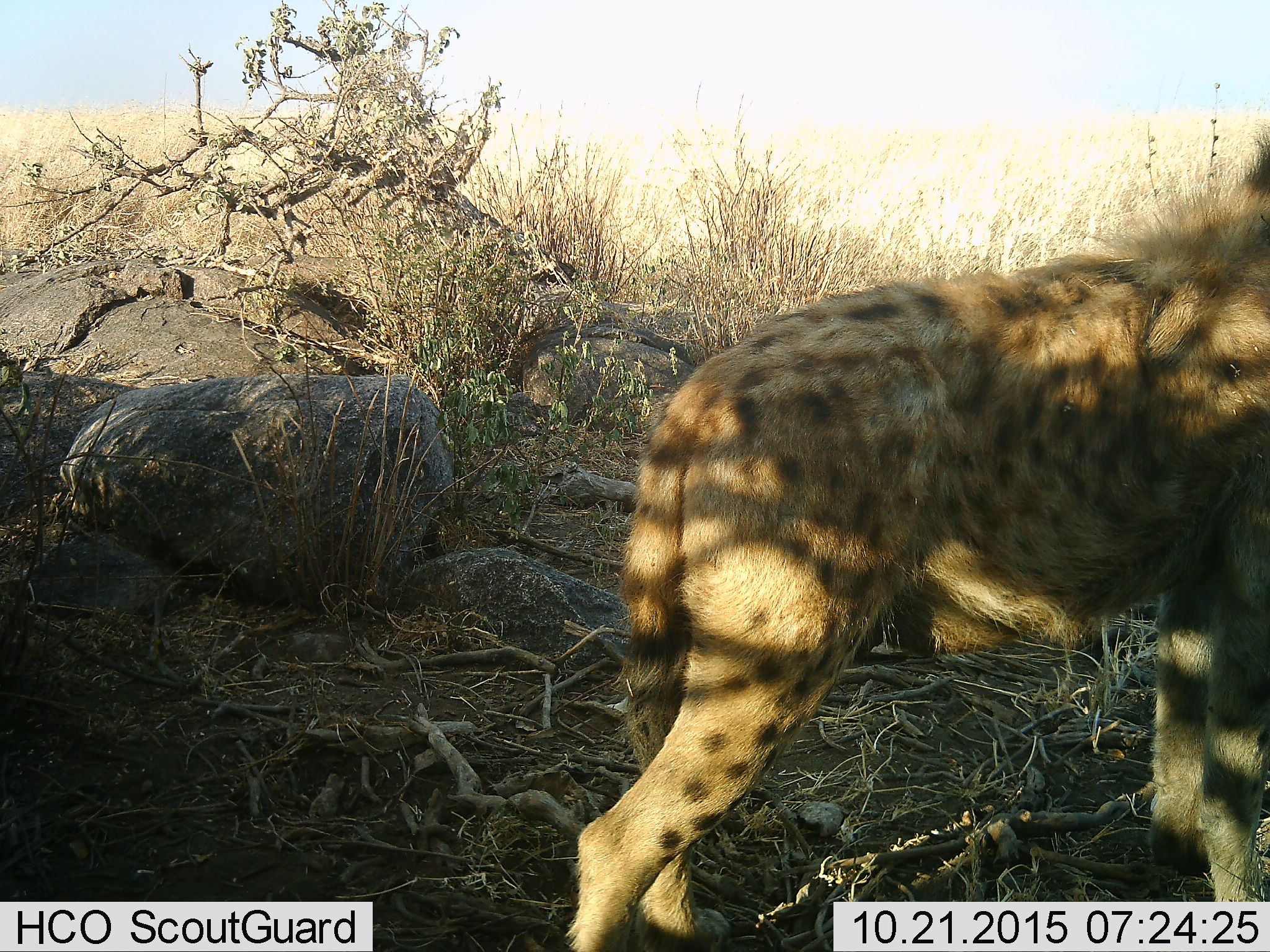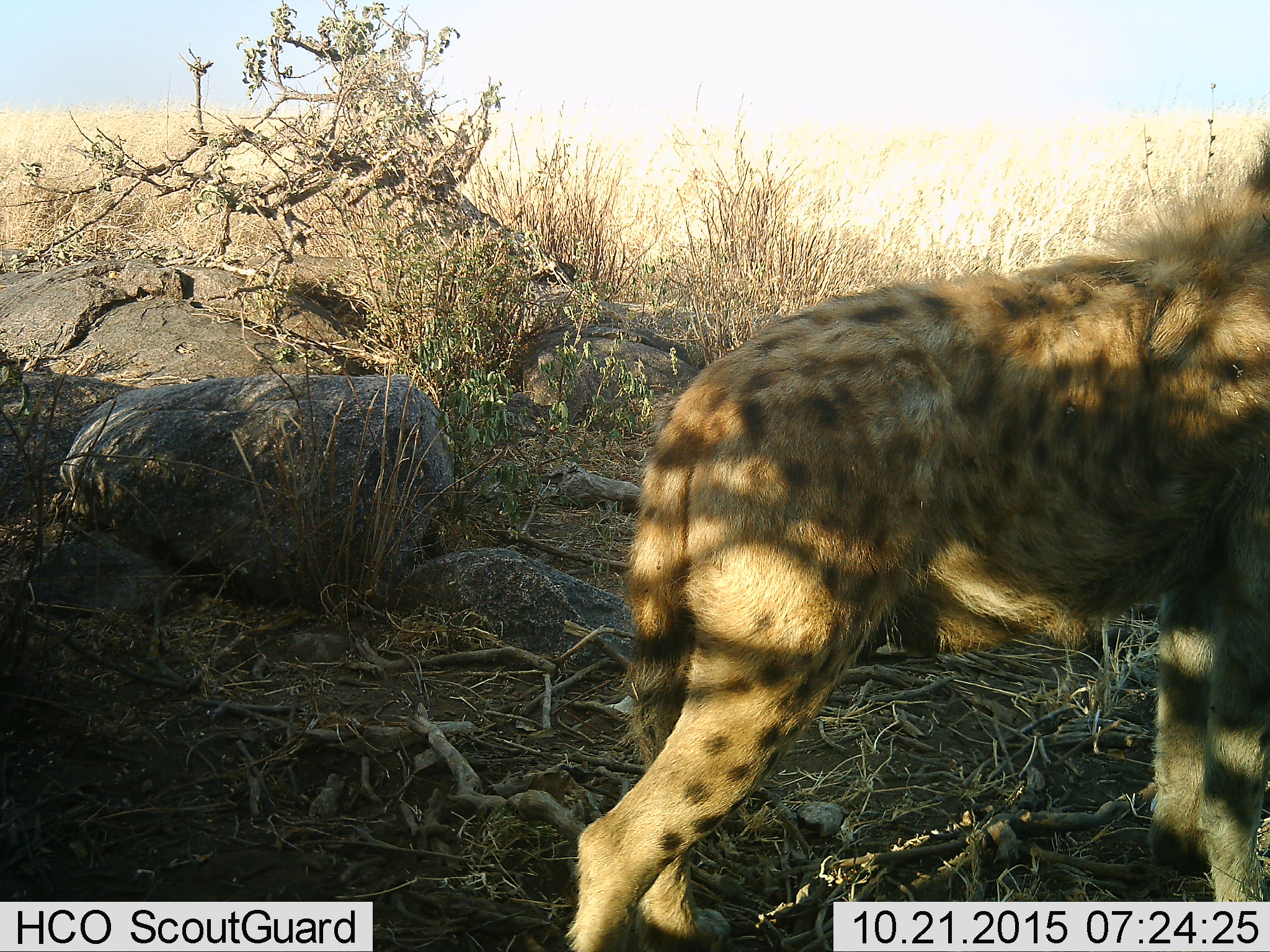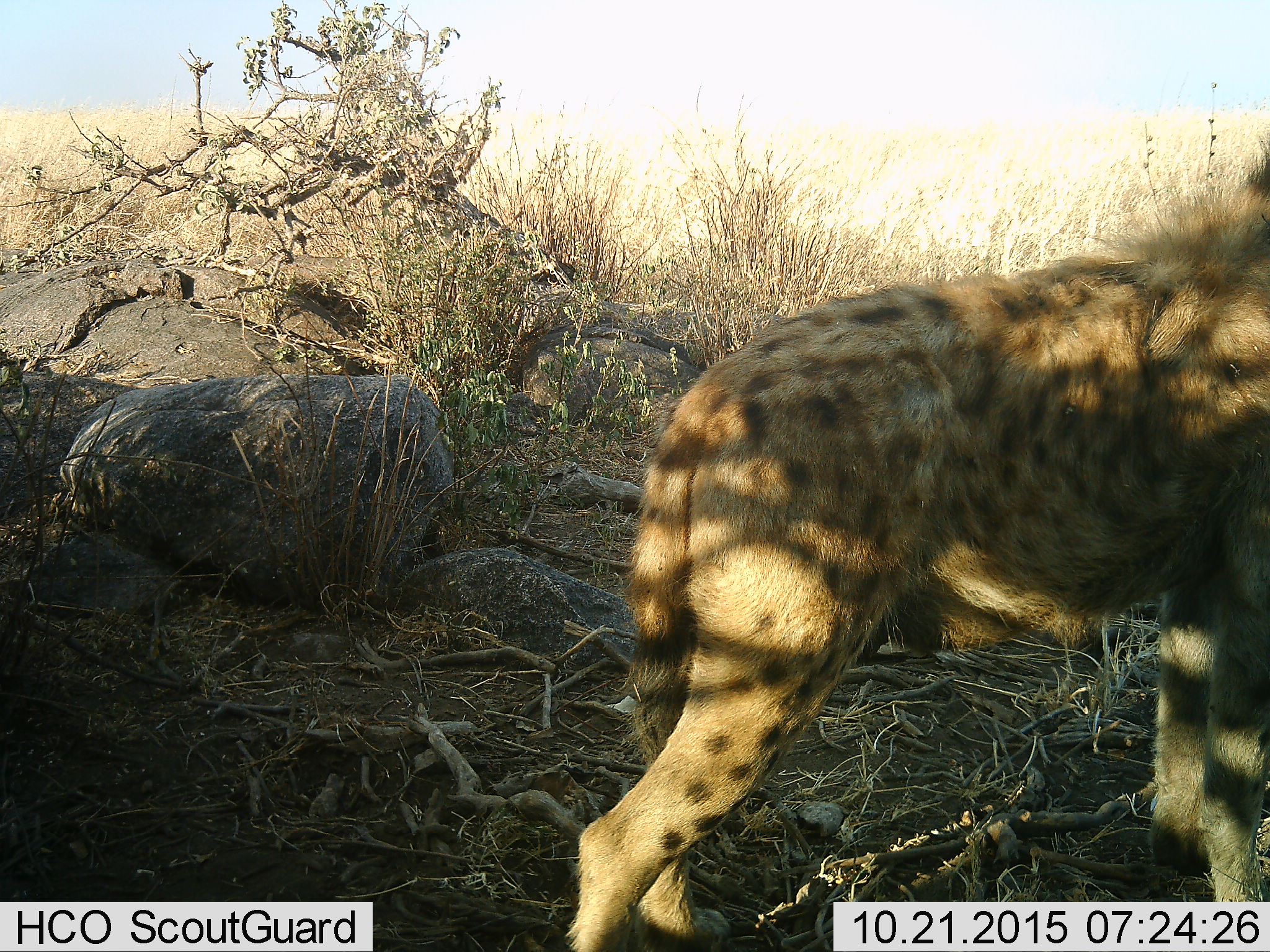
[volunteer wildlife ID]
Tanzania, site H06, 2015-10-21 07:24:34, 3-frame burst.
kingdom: Animalia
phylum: Chordata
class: Mammalia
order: Carnivora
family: Hyaenidae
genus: Crocuta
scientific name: Crocuta crocuta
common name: spotted hyena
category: hyenaspotted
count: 1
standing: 100%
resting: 0%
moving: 0%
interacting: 0%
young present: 0%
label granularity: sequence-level